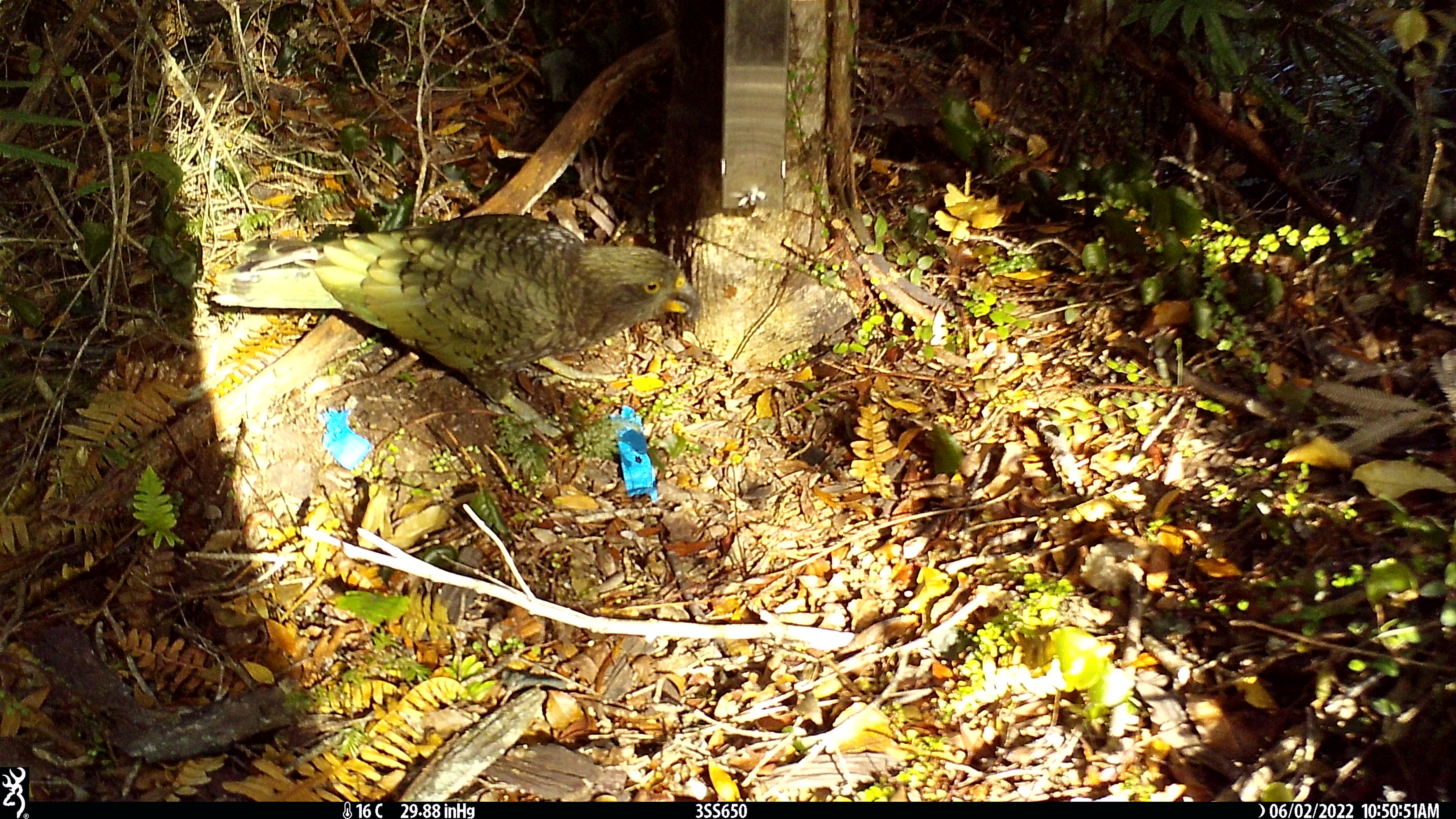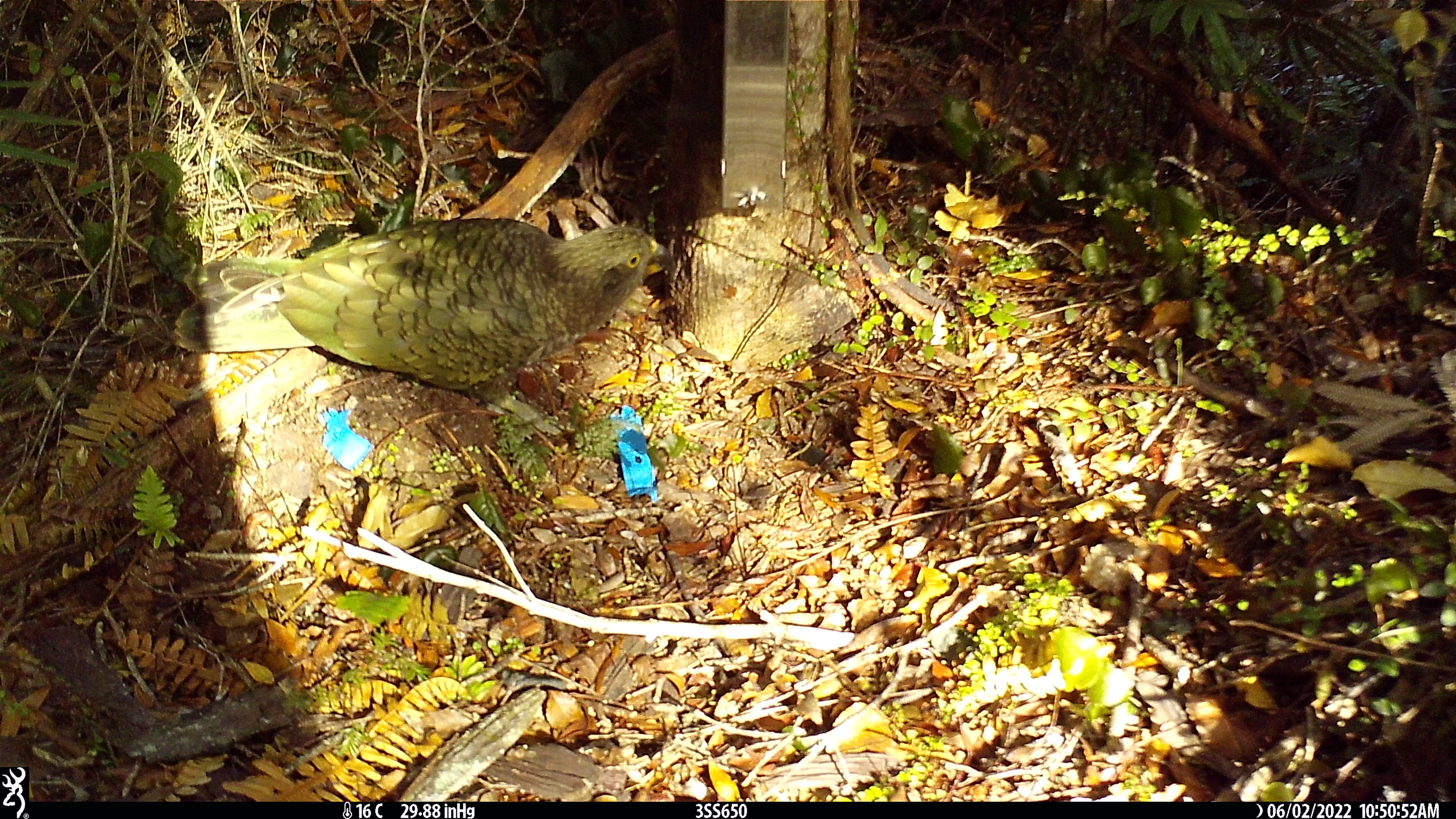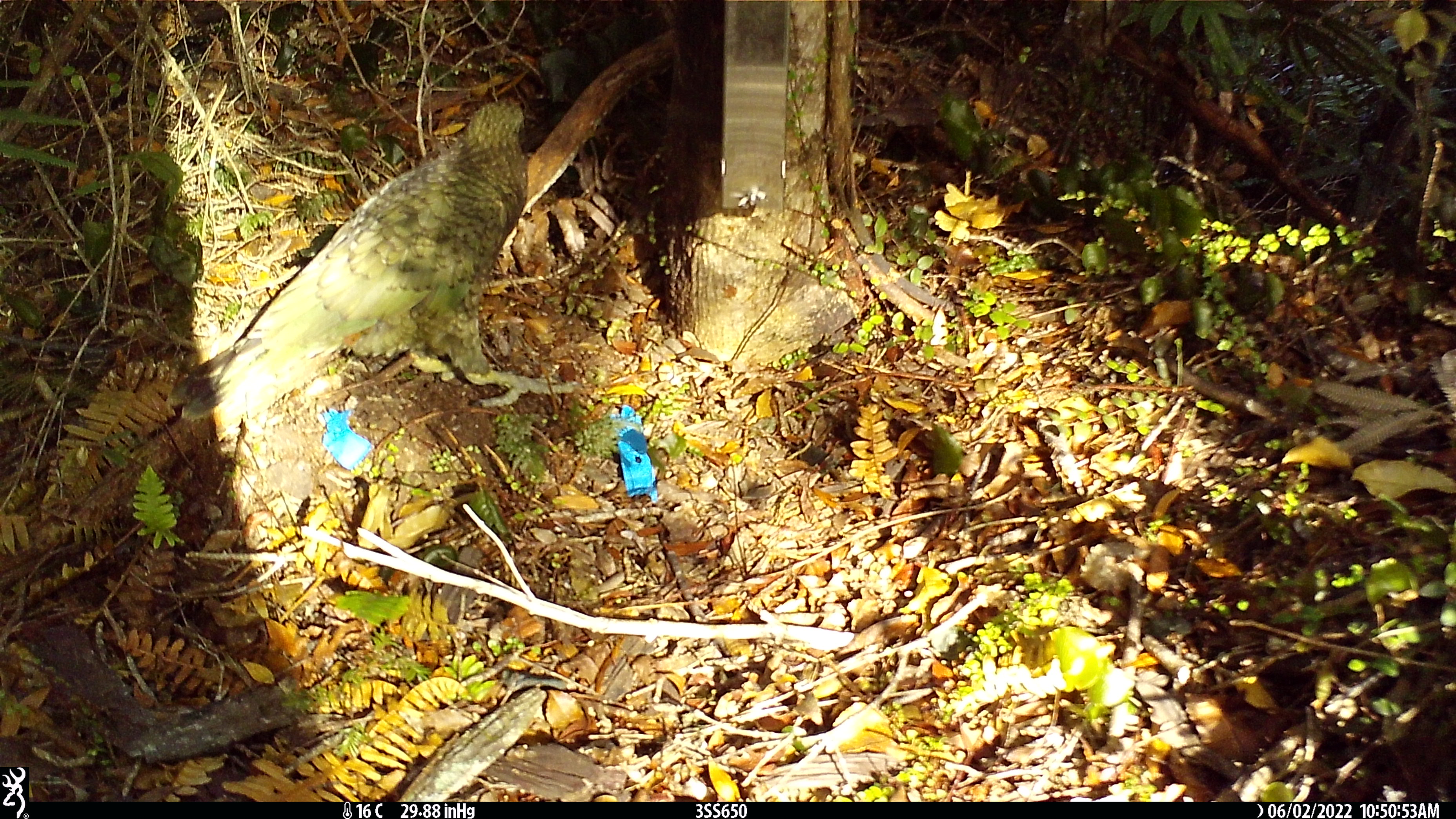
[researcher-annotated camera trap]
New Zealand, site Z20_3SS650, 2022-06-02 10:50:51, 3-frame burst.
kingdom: Animalia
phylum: Chordata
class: Aves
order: Psittaciformes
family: Strigopidae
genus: Nestor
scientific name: Nestor notabilis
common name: kea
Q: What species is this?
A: Kea (Nestor notabilis).